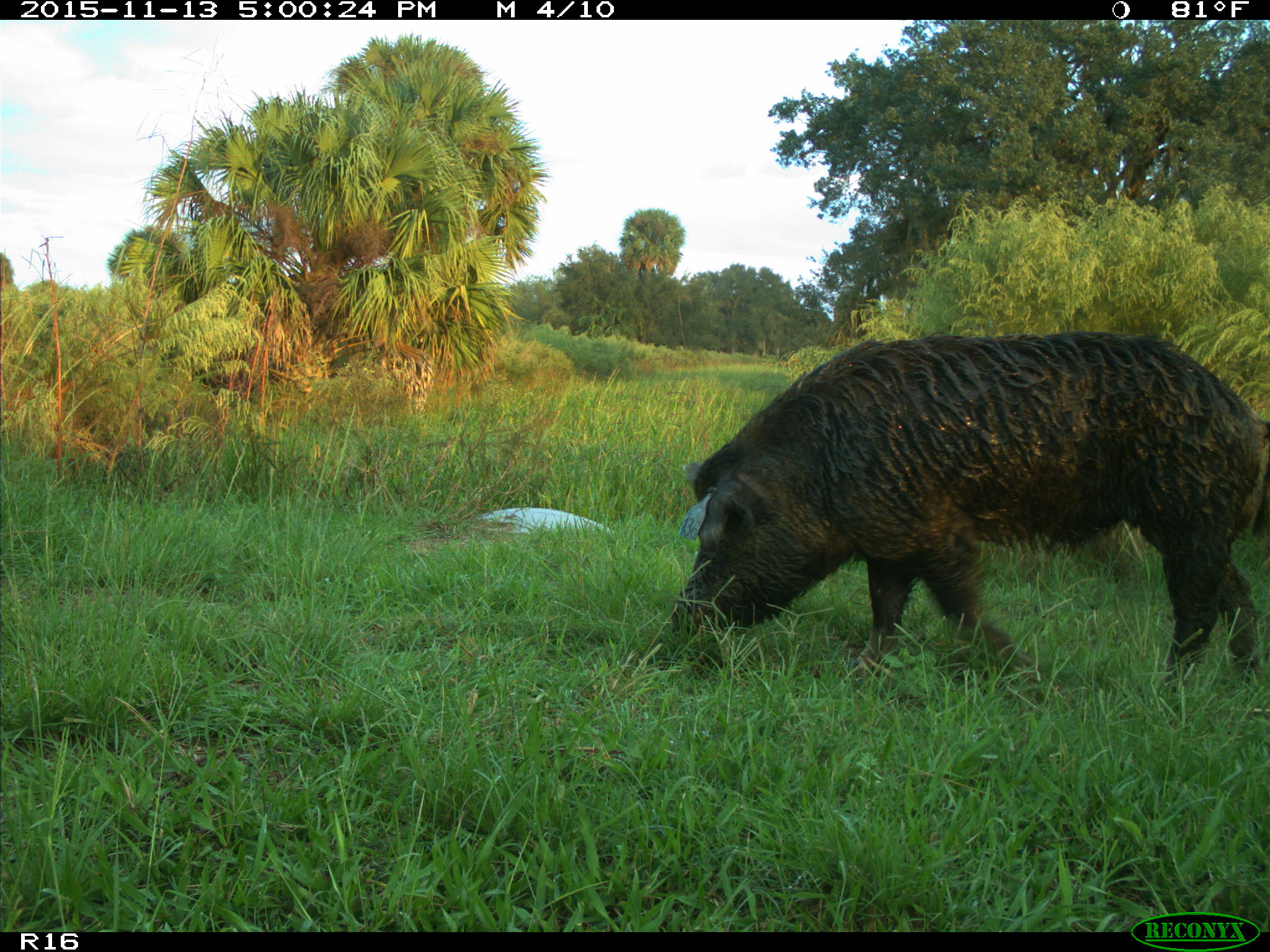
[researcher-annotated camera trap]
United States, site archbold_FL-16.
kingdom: Animalia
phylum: Chordata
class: Mammalia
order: Artiodactyla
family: Suidae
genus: Sus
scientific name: Sus scrofa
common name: wild boar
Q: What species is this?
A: Sus scrofa (wild boar).